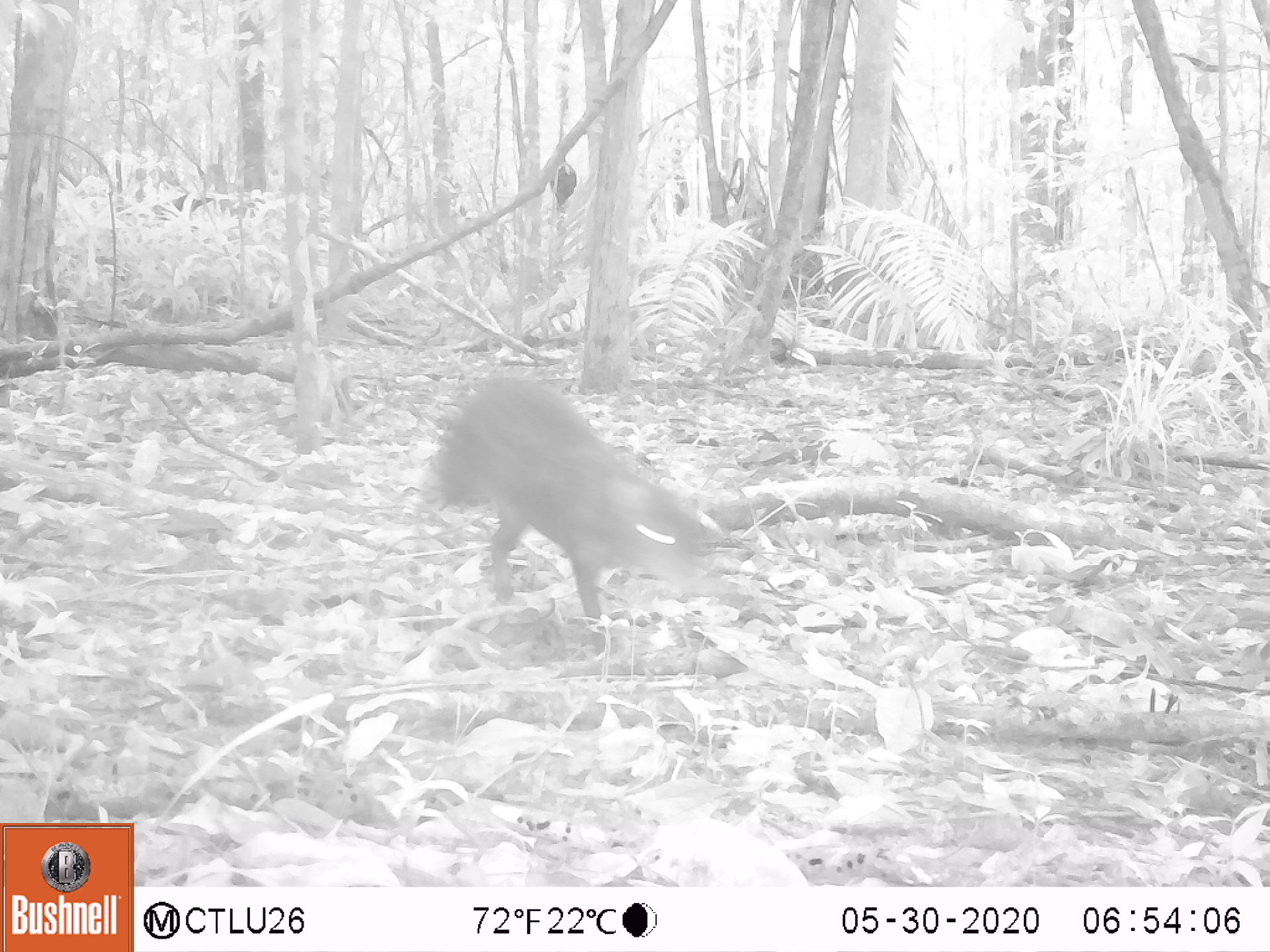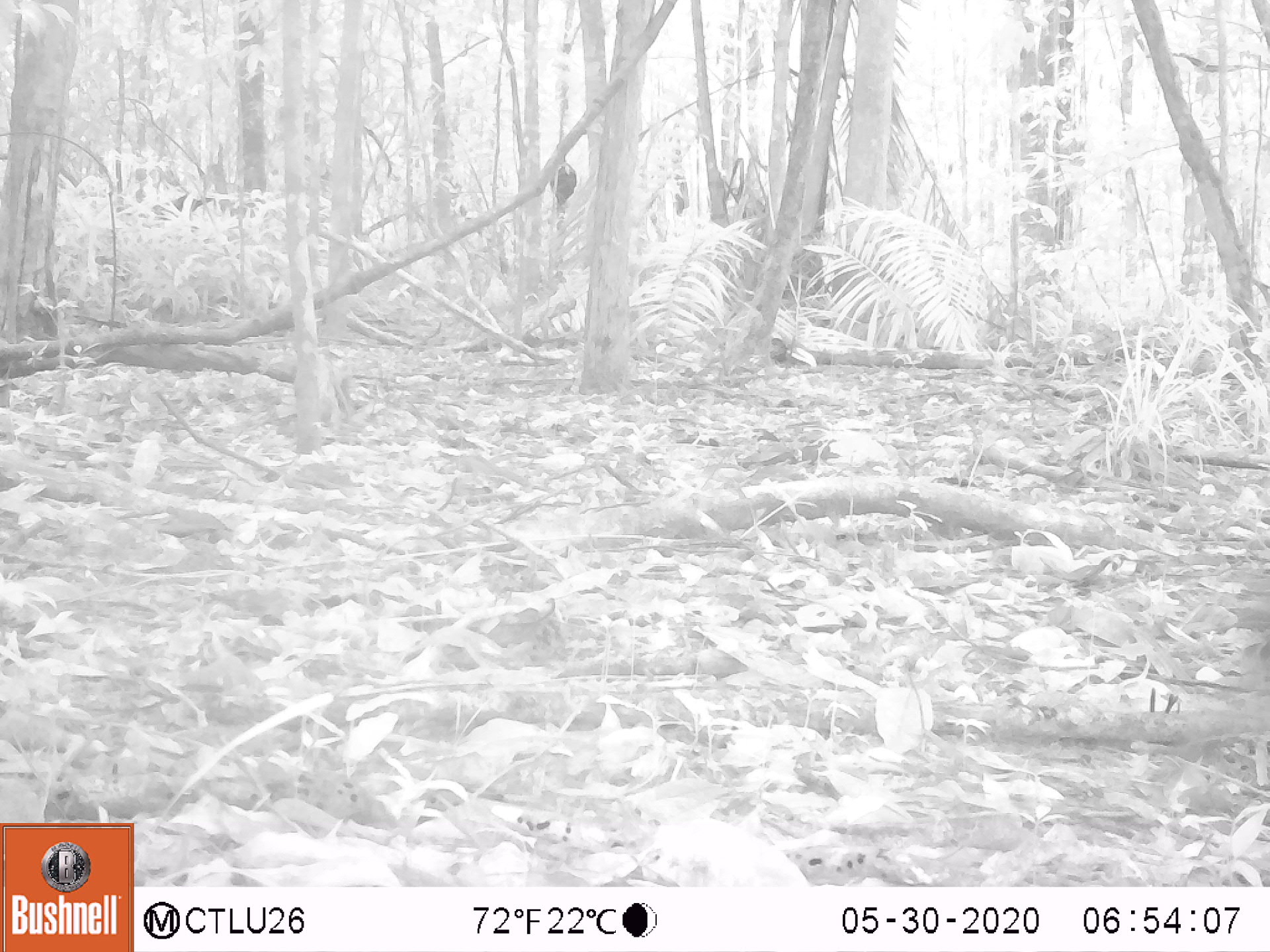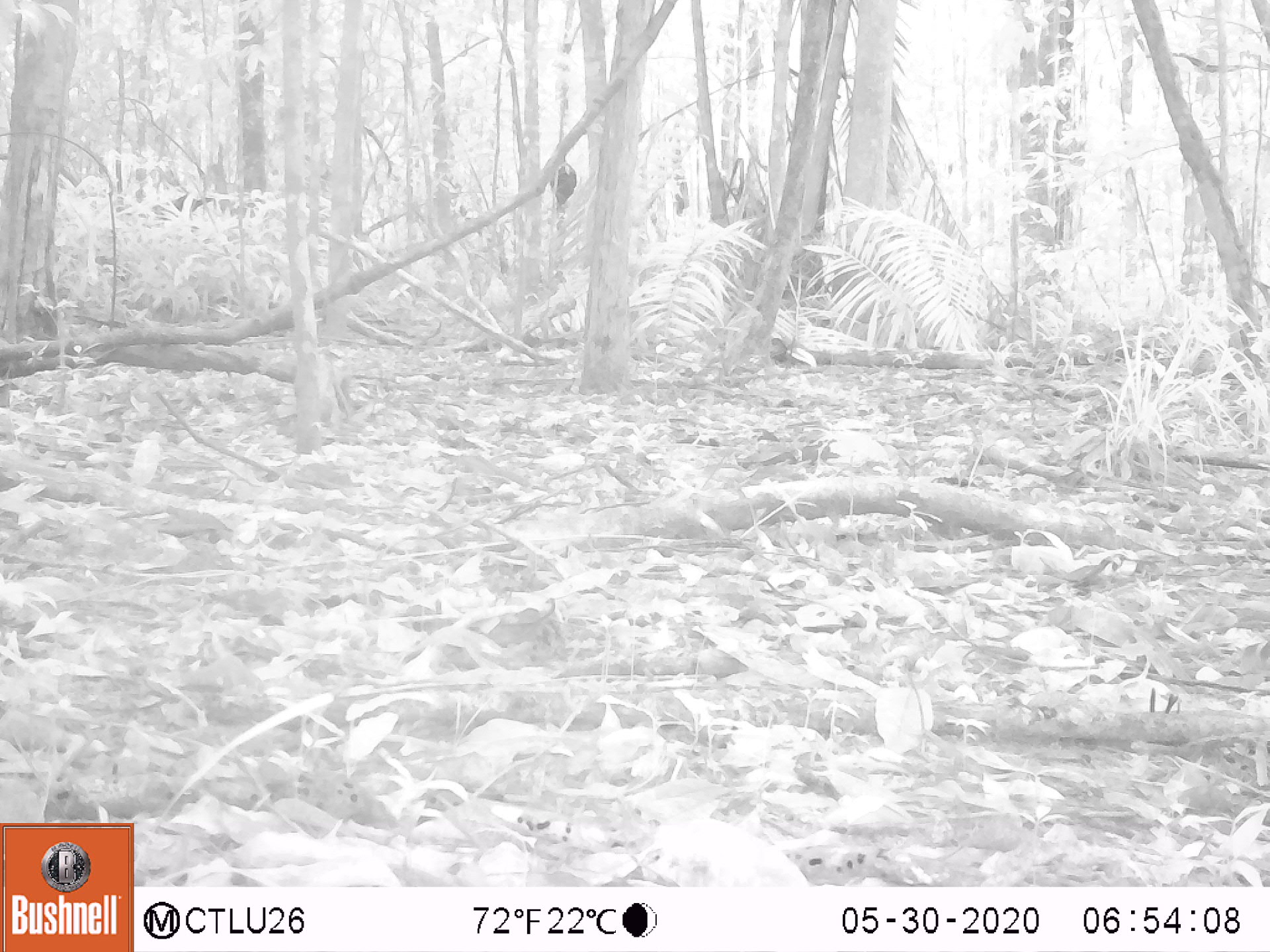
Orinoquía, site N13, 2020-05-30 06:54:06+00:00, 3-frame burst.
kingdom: Animalia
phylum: Chordata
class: Mammalia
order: Rodentia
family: Dasyproctidae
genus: Dasyprocta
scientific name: Dasyprocta fuliginosa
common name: black agouti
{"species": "black agouti (Dasyprocta fuliginosa)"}